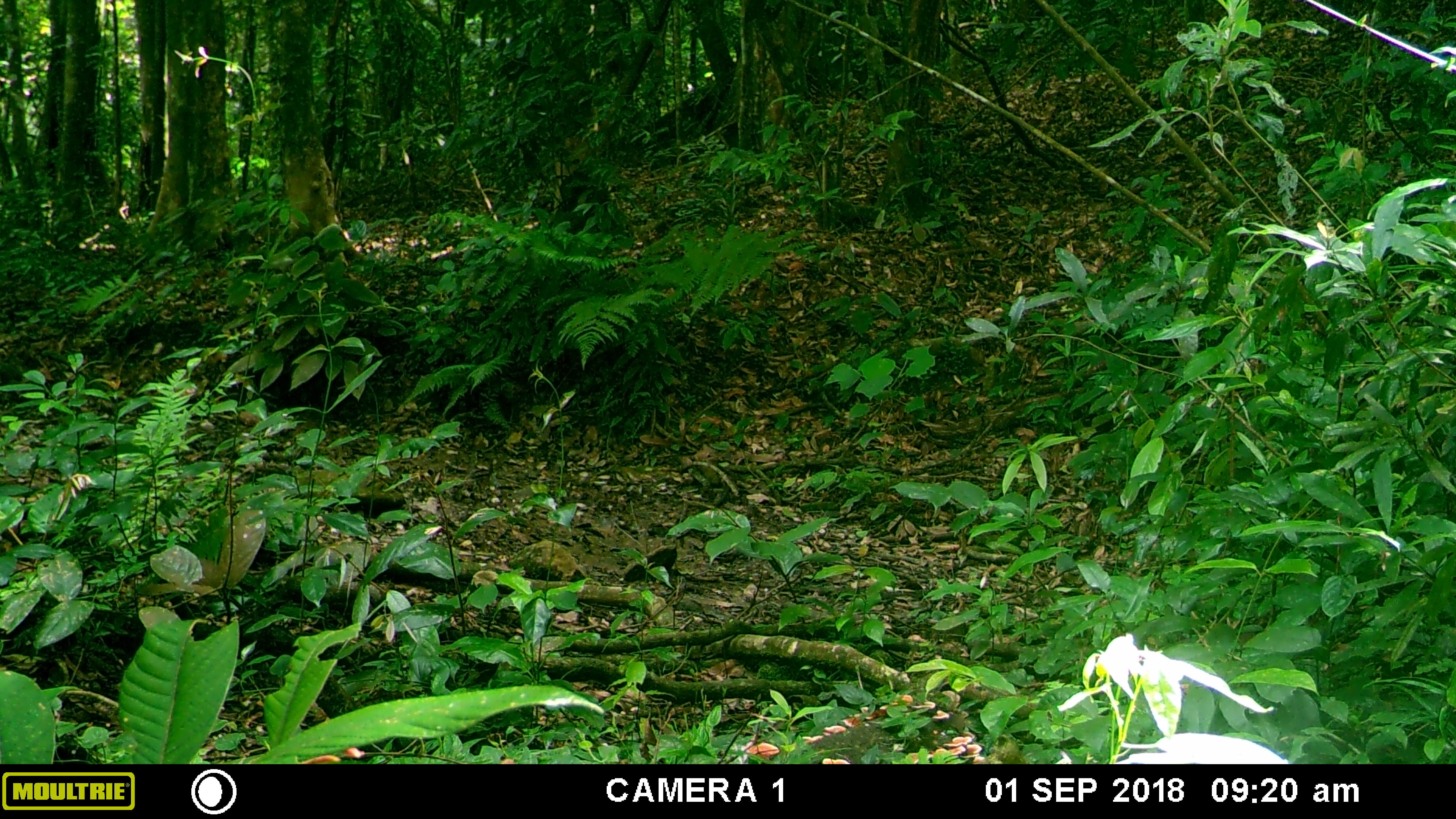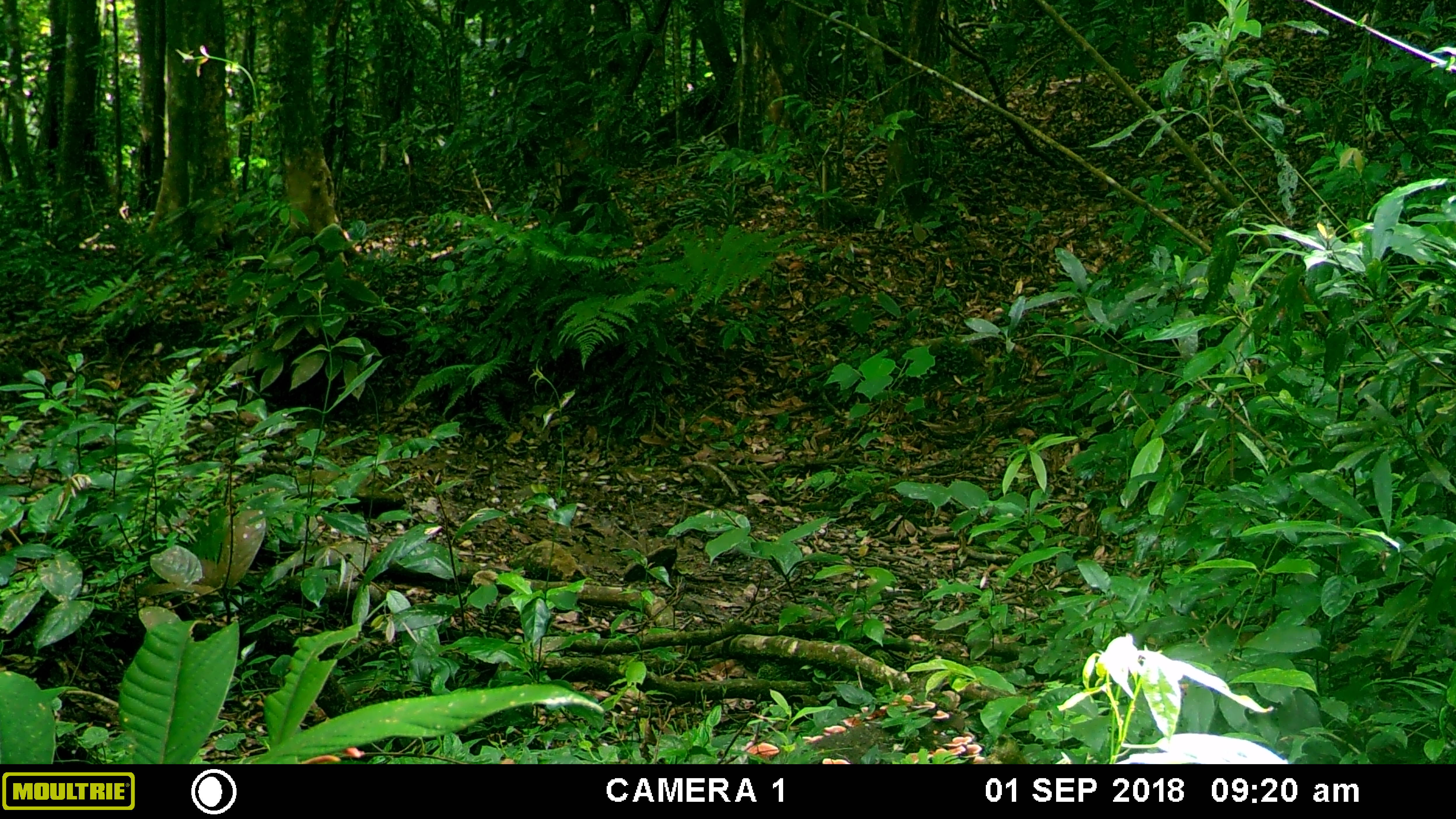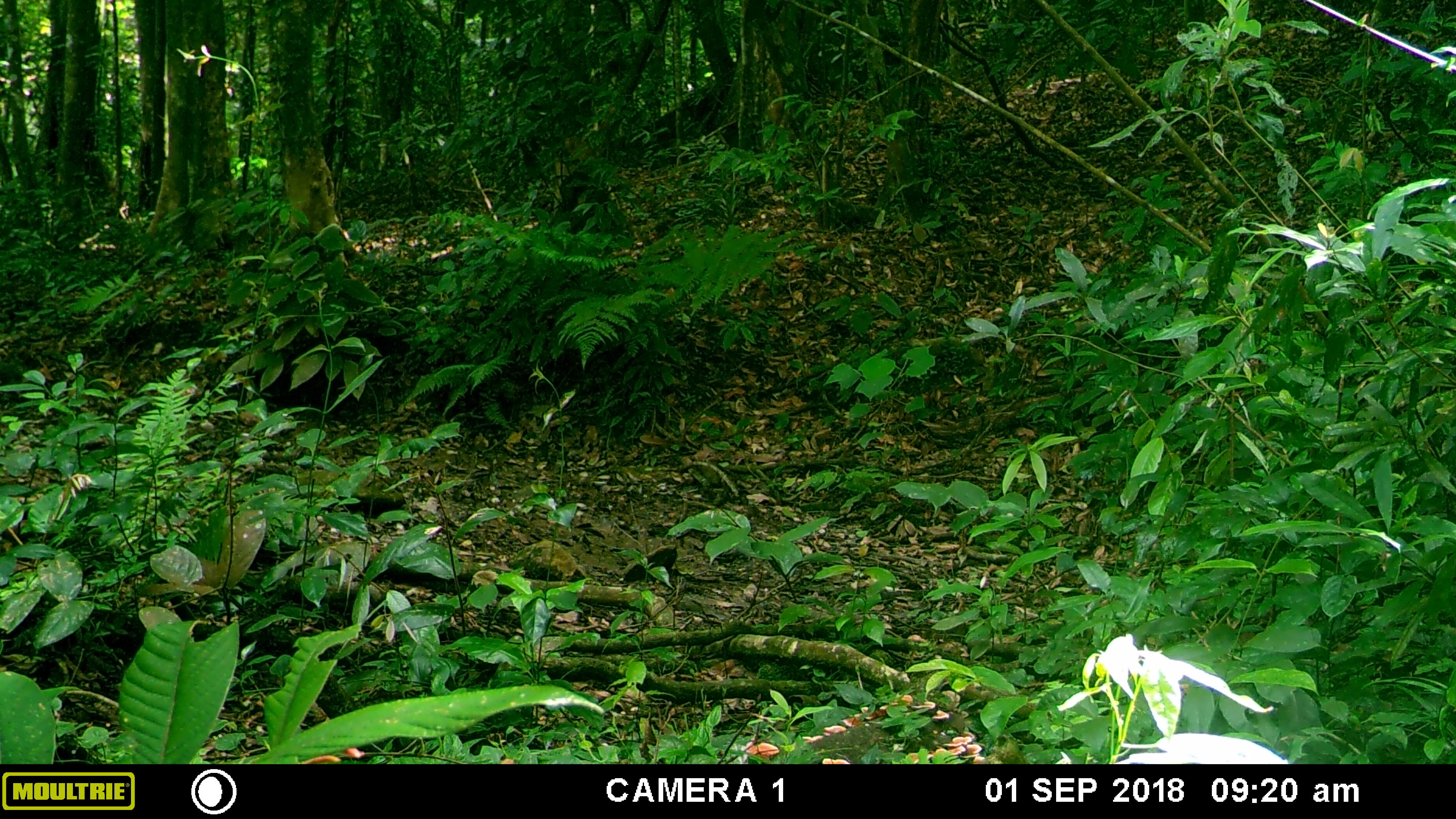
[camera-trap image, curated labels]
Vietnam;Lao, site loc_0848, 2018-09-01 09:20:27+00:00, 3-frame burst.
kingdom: Animalia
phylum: Chordata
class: Mammalia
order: Primates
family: Cercopithecidae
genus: Macaca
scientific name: Macaca arctoides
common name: stump-tailed macaque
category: stump tailed macaque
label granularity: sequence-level